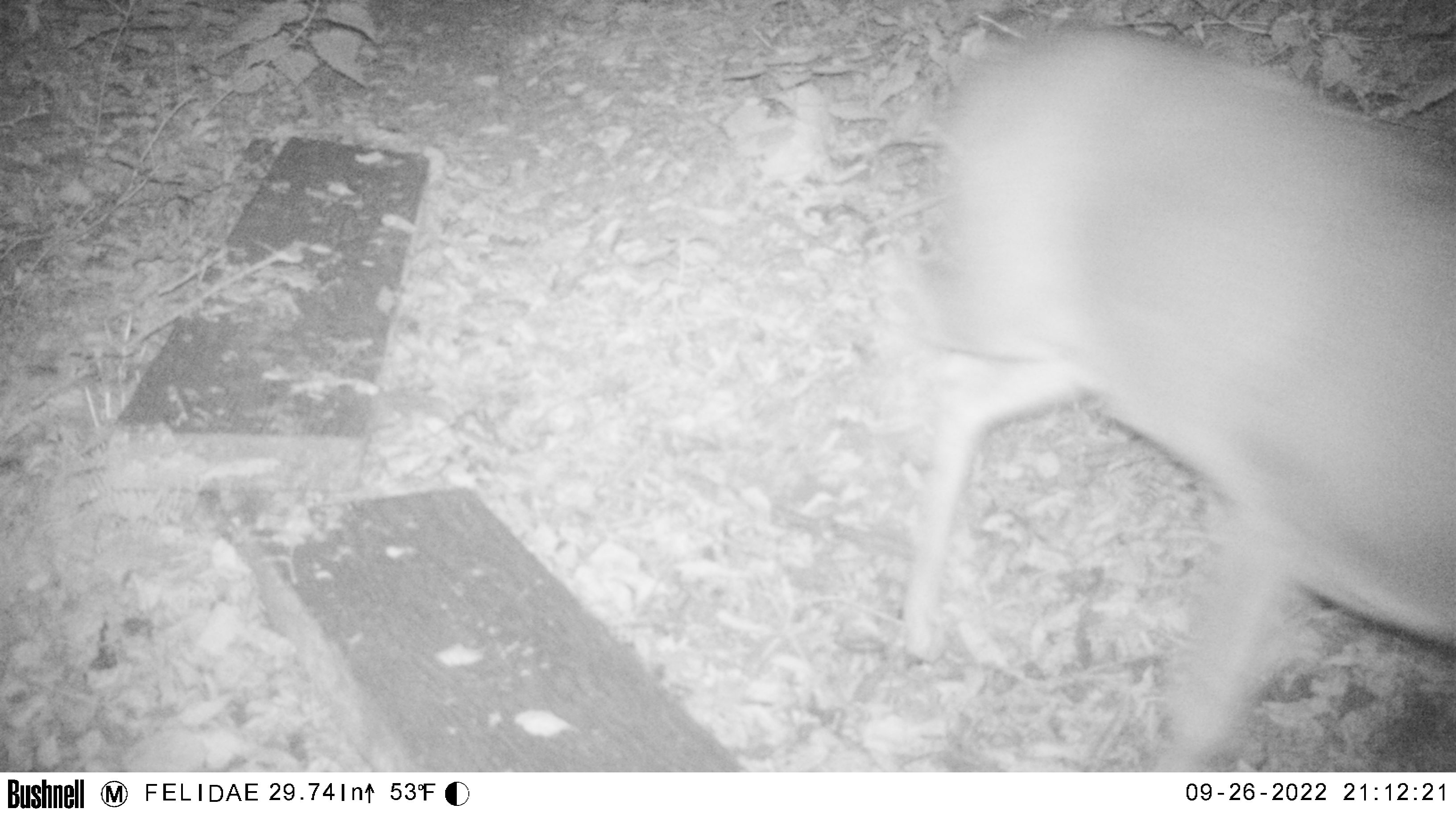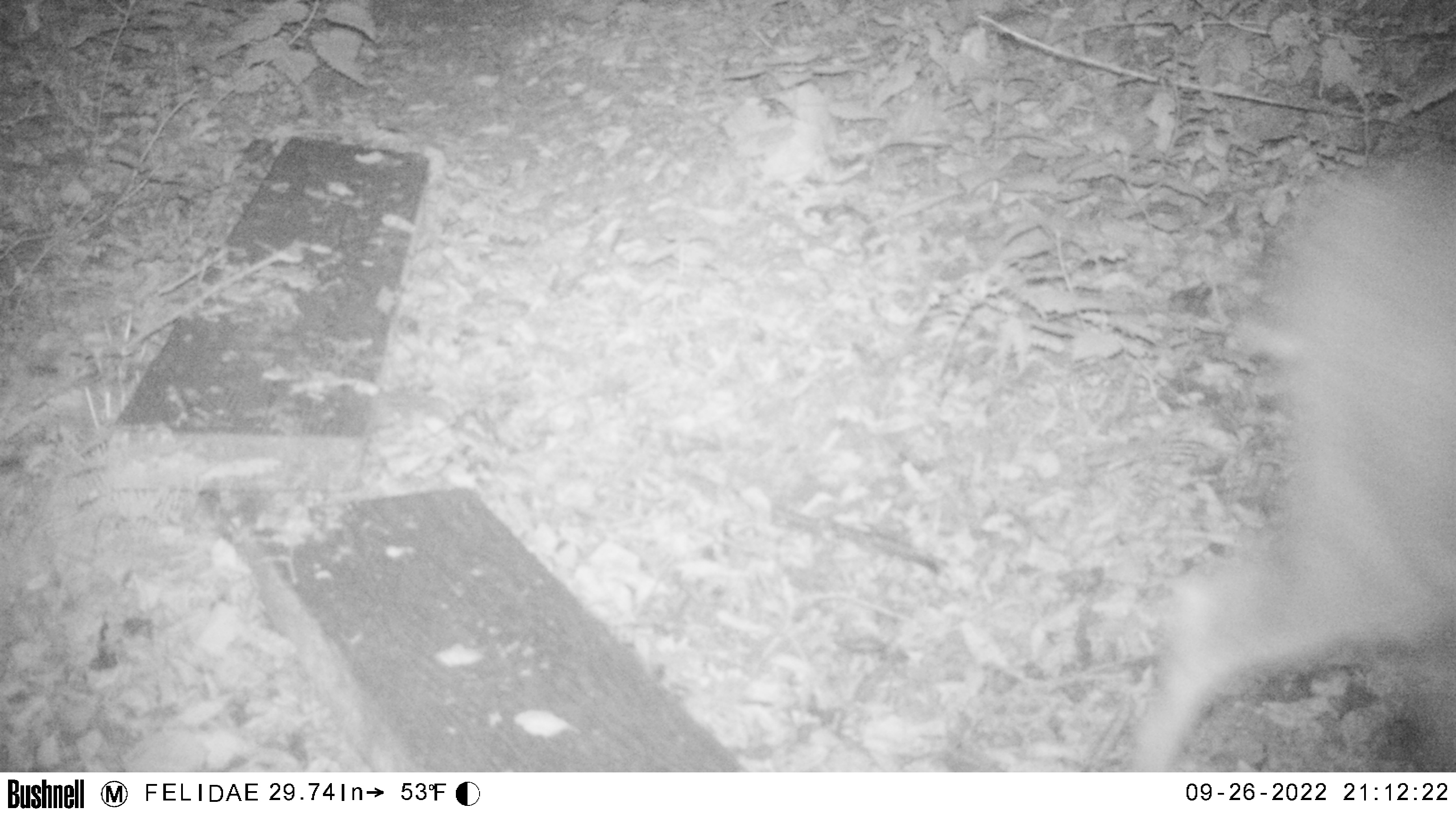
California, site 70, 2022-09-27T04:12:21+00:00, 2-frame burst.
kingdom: Animalia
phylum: Chordata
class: Mammalia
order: Artiodactyla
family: Cervidae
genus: Odocoileus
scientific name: Odocoileus hemionus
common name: mule deer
Mule deer (Odocoileus hemionus).